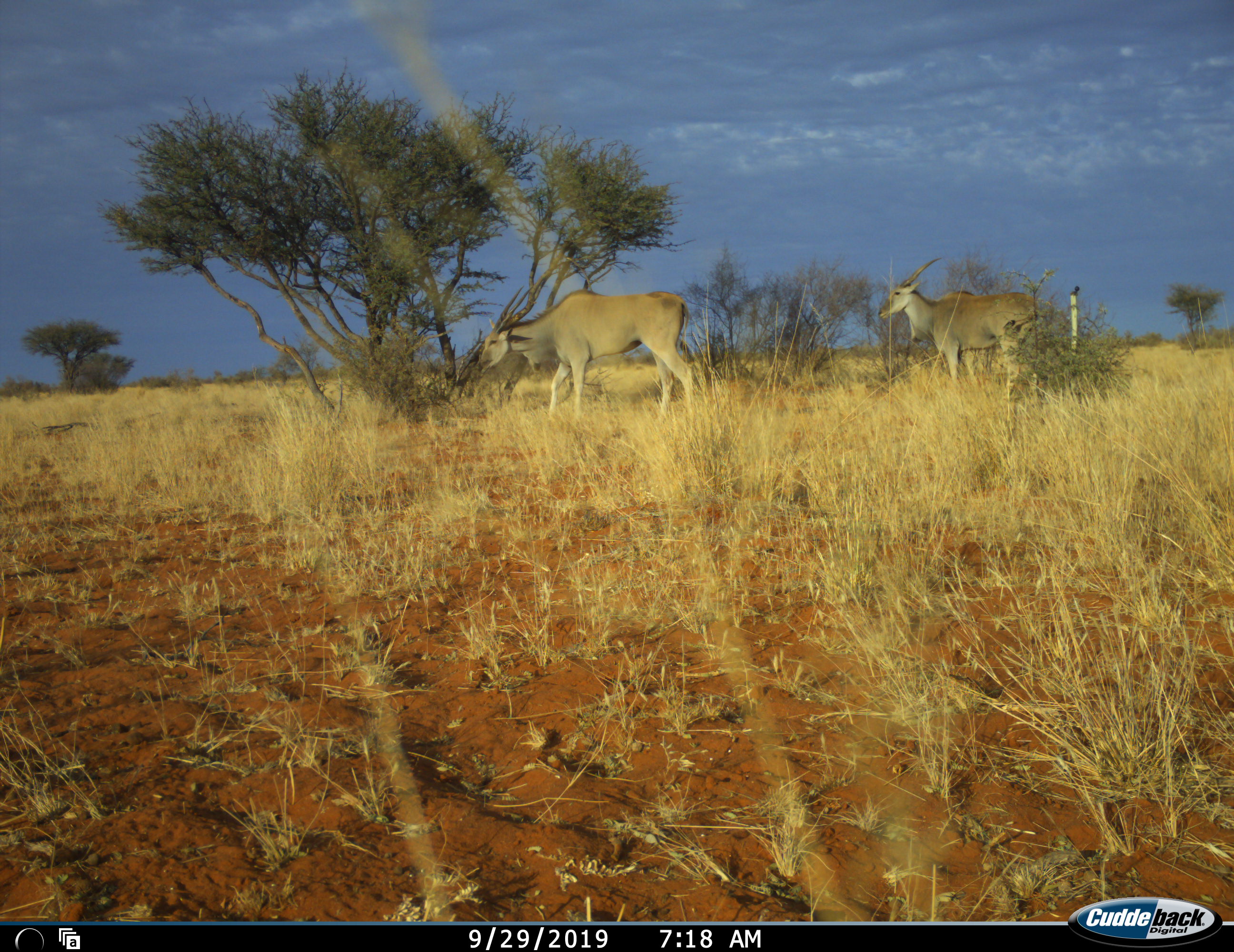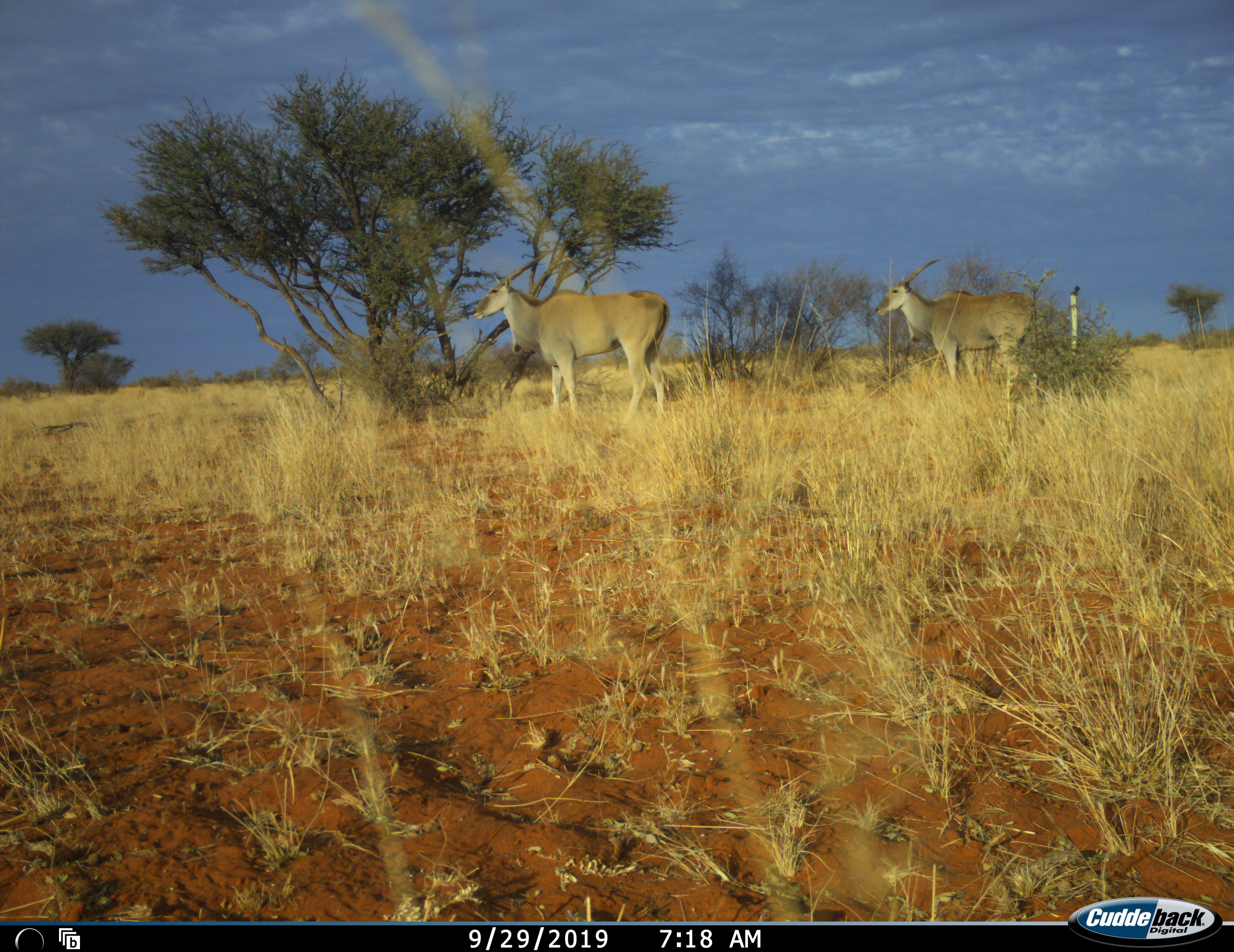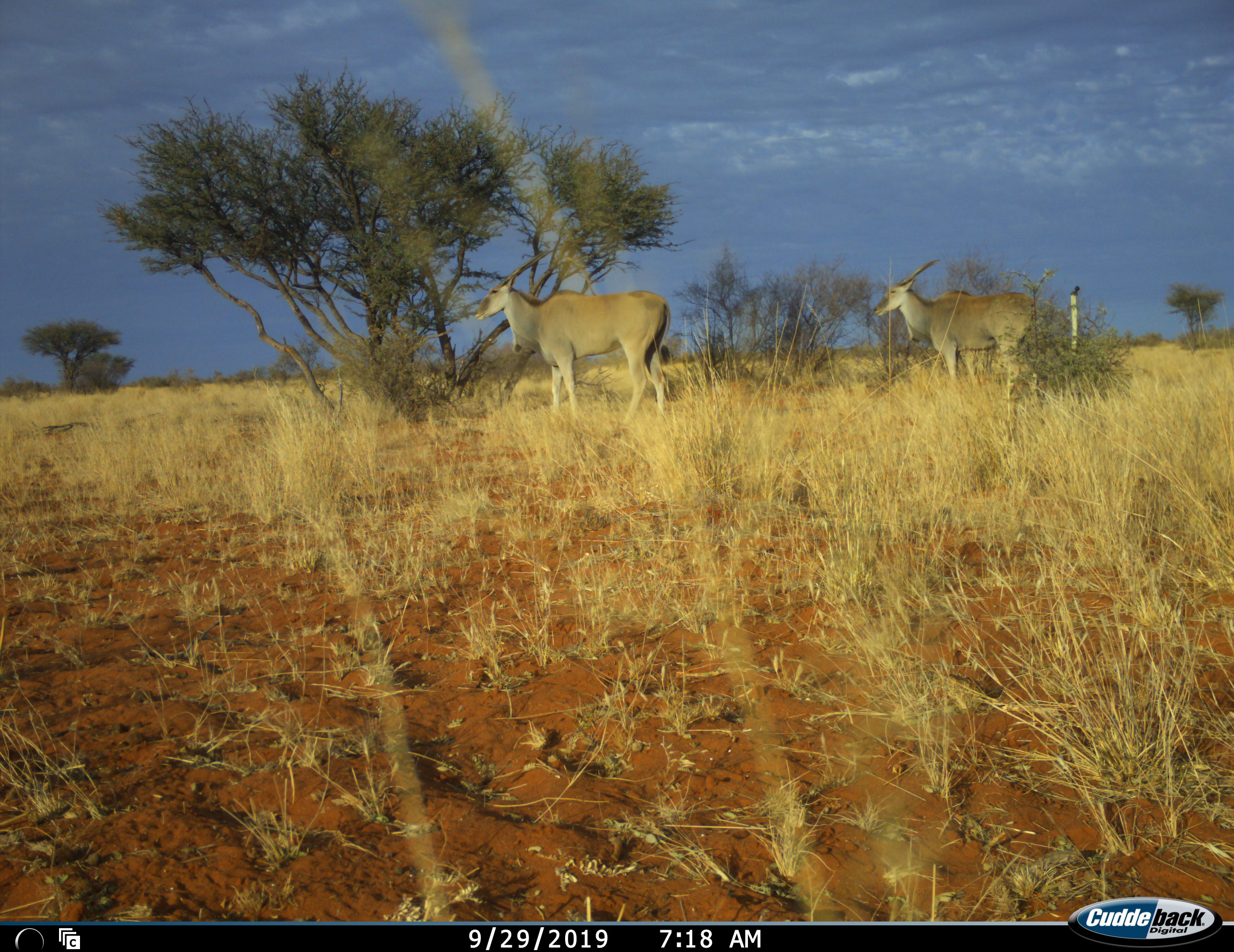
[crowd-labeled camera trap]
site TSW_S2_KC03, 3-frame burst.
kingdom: Animalia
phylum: Chordata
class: Mammalia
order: Artiodactyla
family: Bovidae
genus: Tragelaphus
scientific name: Tragelaphus oryx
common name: eland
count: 2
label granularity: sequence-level